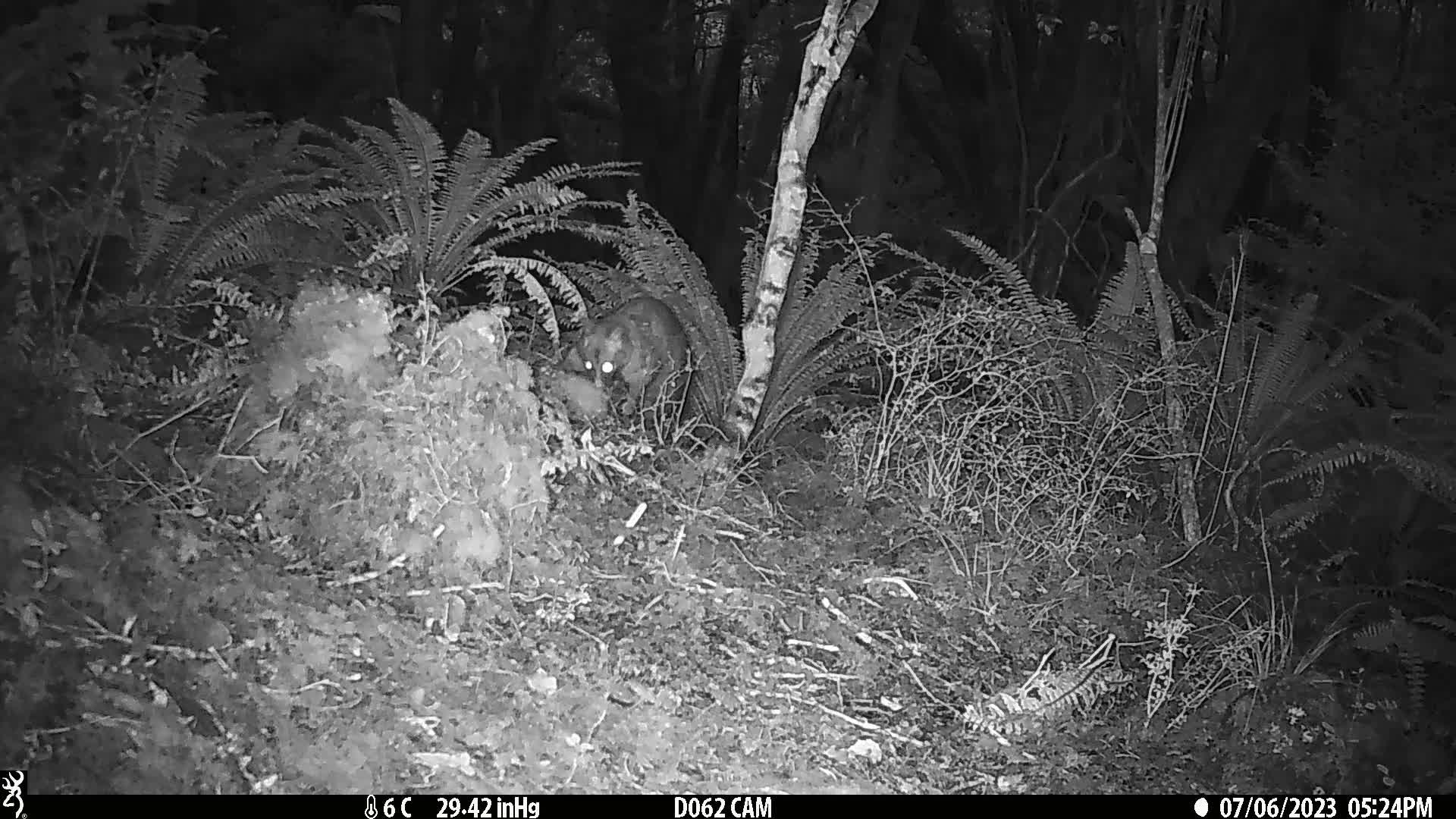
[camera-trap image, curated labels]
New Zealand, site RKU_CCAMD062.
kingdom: Animalia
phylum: Chordata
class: Mammalia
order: Diprotodontia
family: Phalangeridae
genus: Trichosurus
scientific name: Trichosurus vulpecula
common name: common brushtail possum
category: possum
Possum (common brushtail possum) (Trichosurus vulpecula).